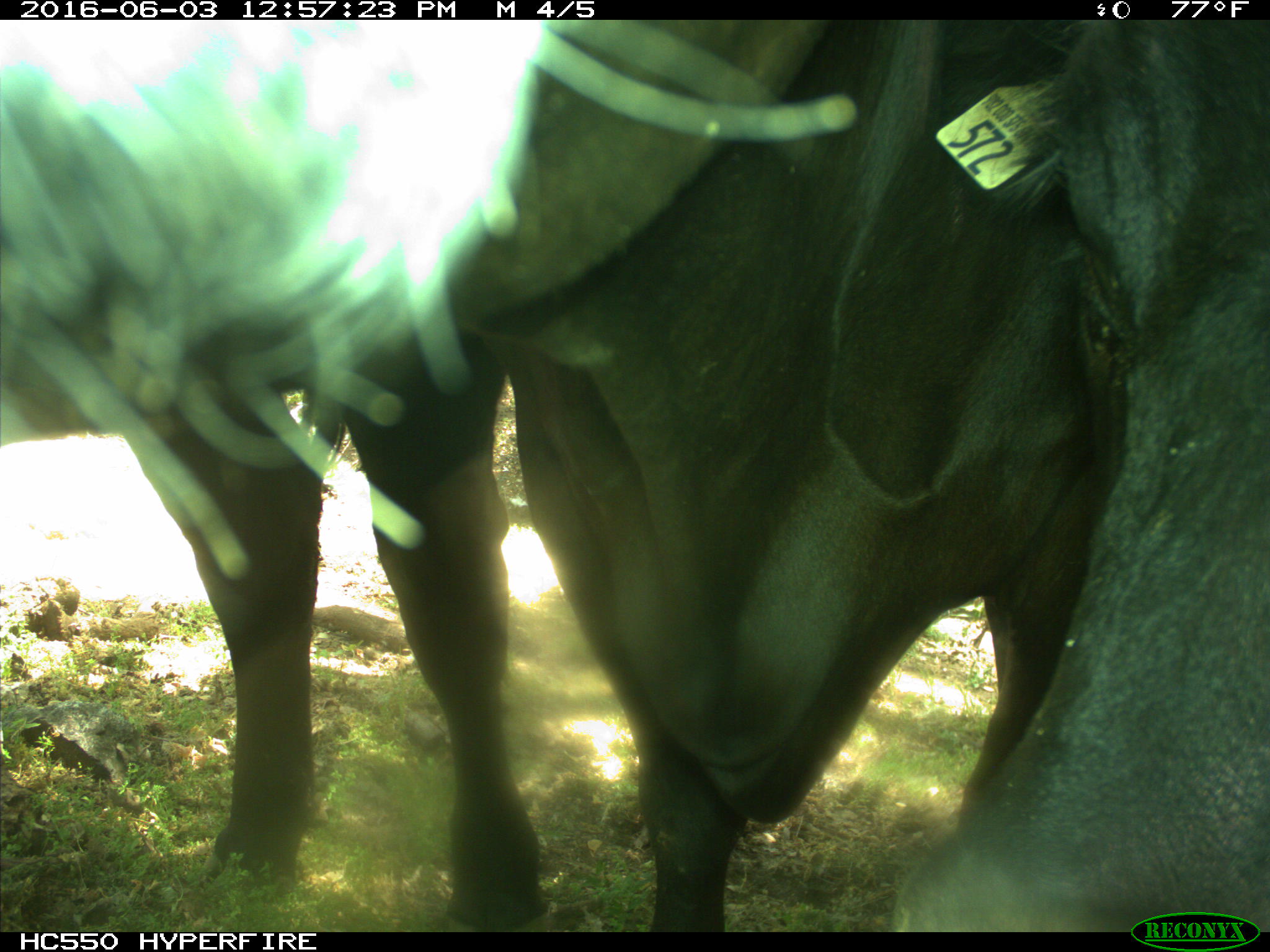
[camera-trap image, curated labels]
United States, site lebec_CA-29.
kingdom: Animalia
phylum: Chordata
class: Mammalia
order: Artiodactyla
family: Bovidae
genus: Bos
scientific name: Bos taurus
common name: domestic cow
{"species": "Bos taurus (domestic cow)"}